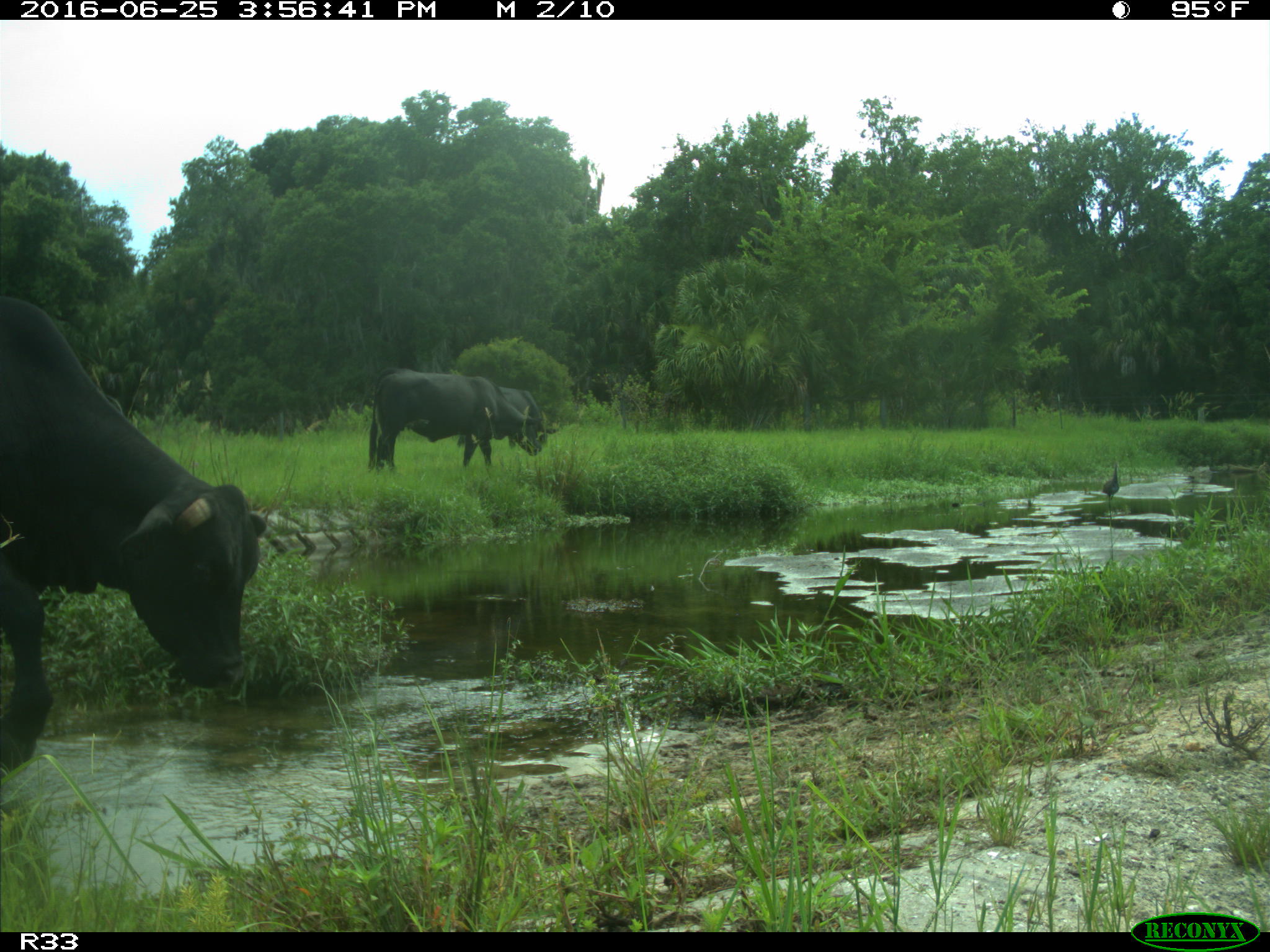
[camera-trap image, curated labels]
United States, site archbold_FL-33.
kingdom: Animalia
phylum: Chordata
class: Mammalia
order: Artiodactyla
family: Bovidae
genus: Bos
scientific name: Bos taurus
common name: domestic cow